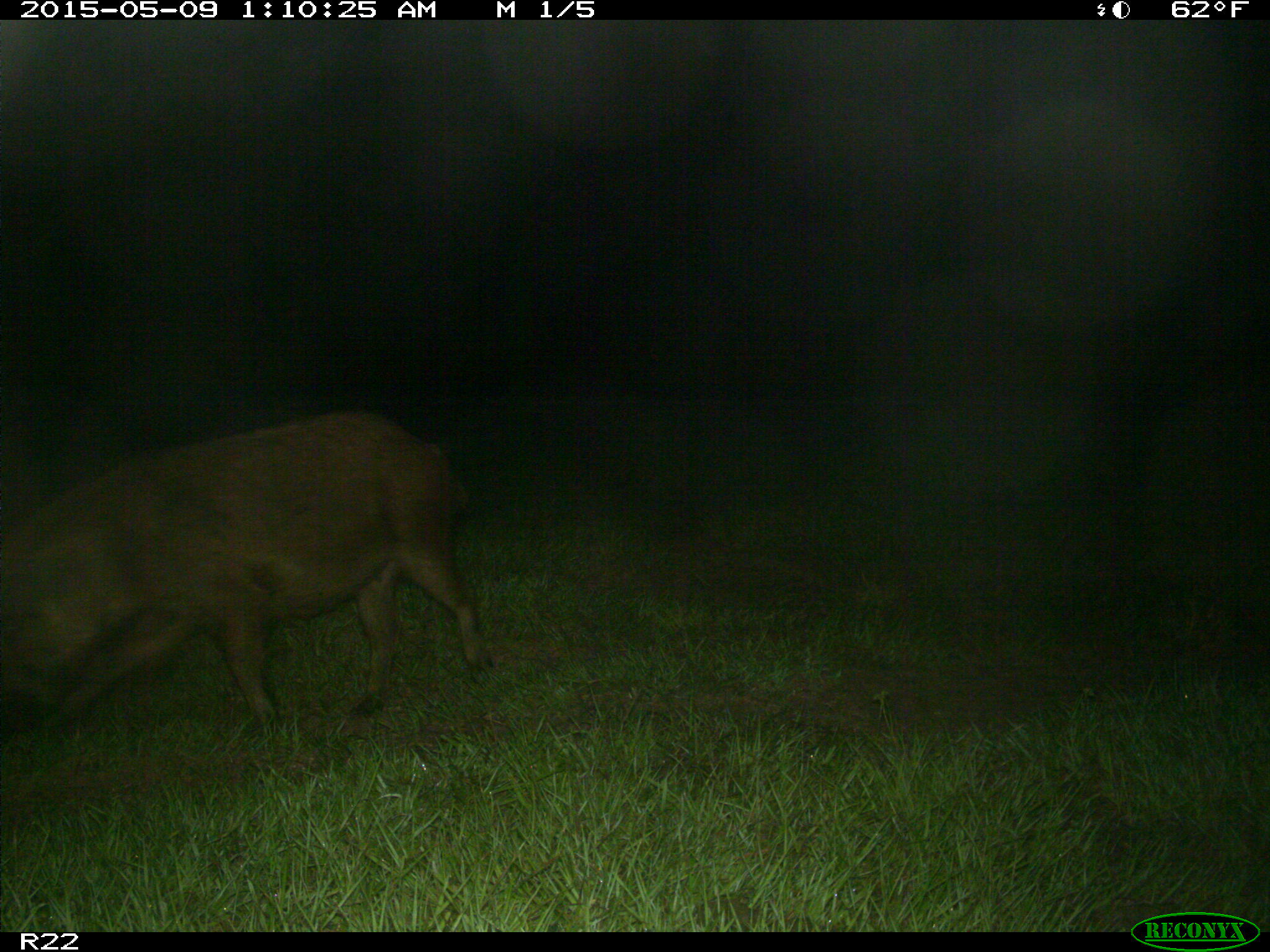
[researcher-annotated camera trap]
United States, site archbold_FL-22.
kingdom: Animalia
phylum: Chordata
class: Mammalia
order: Artiodactyla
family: Suidae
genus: Sus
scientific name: Sus scrofa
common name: wild boar